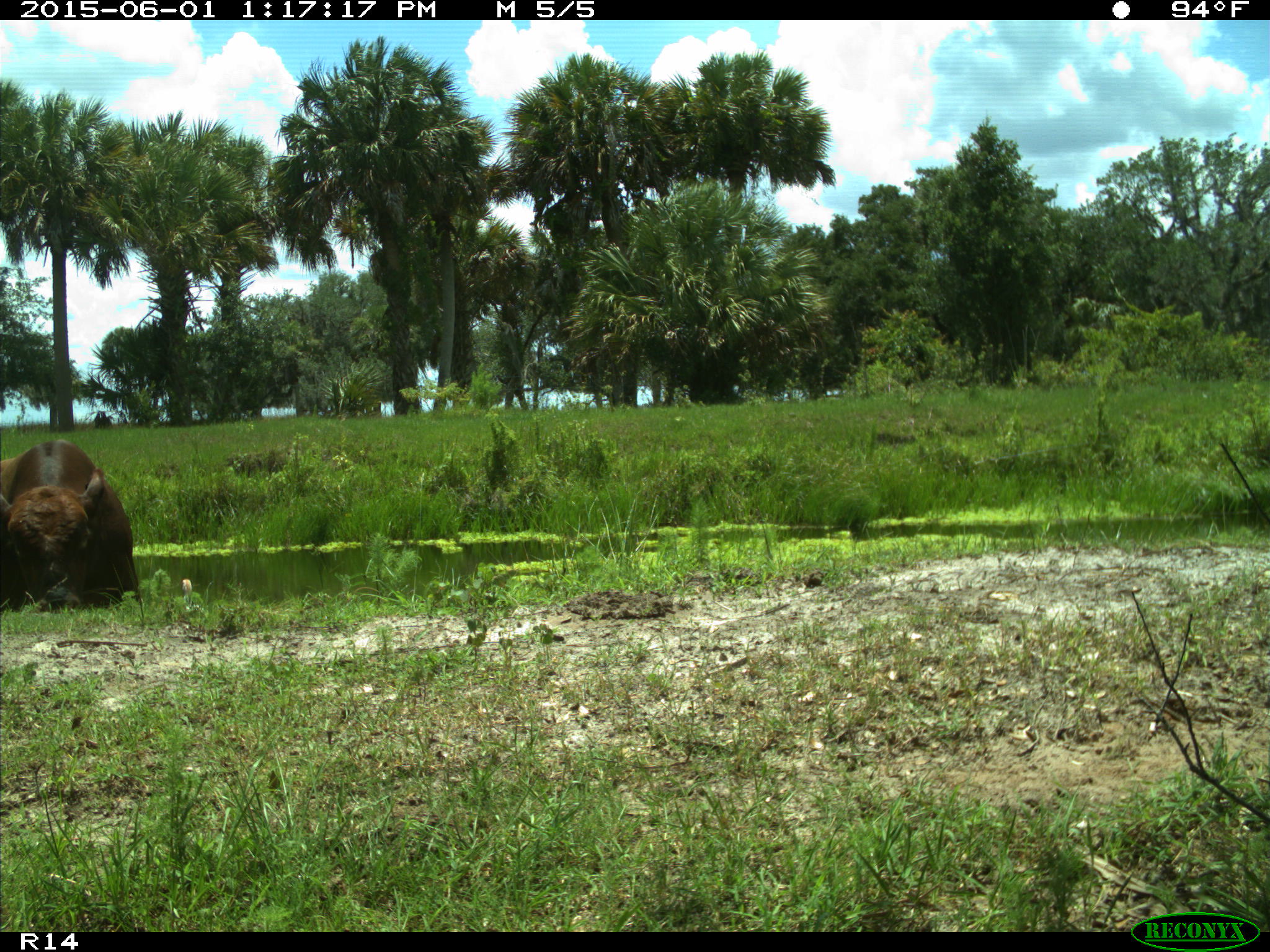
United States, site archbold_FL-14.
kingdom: Animalia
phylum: Chordata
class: Mammalia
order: Artiodactyla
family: Bovidae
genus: Bos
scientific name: Bos taurus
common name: domestic cow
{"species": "Bos taurus (domestic cow)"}